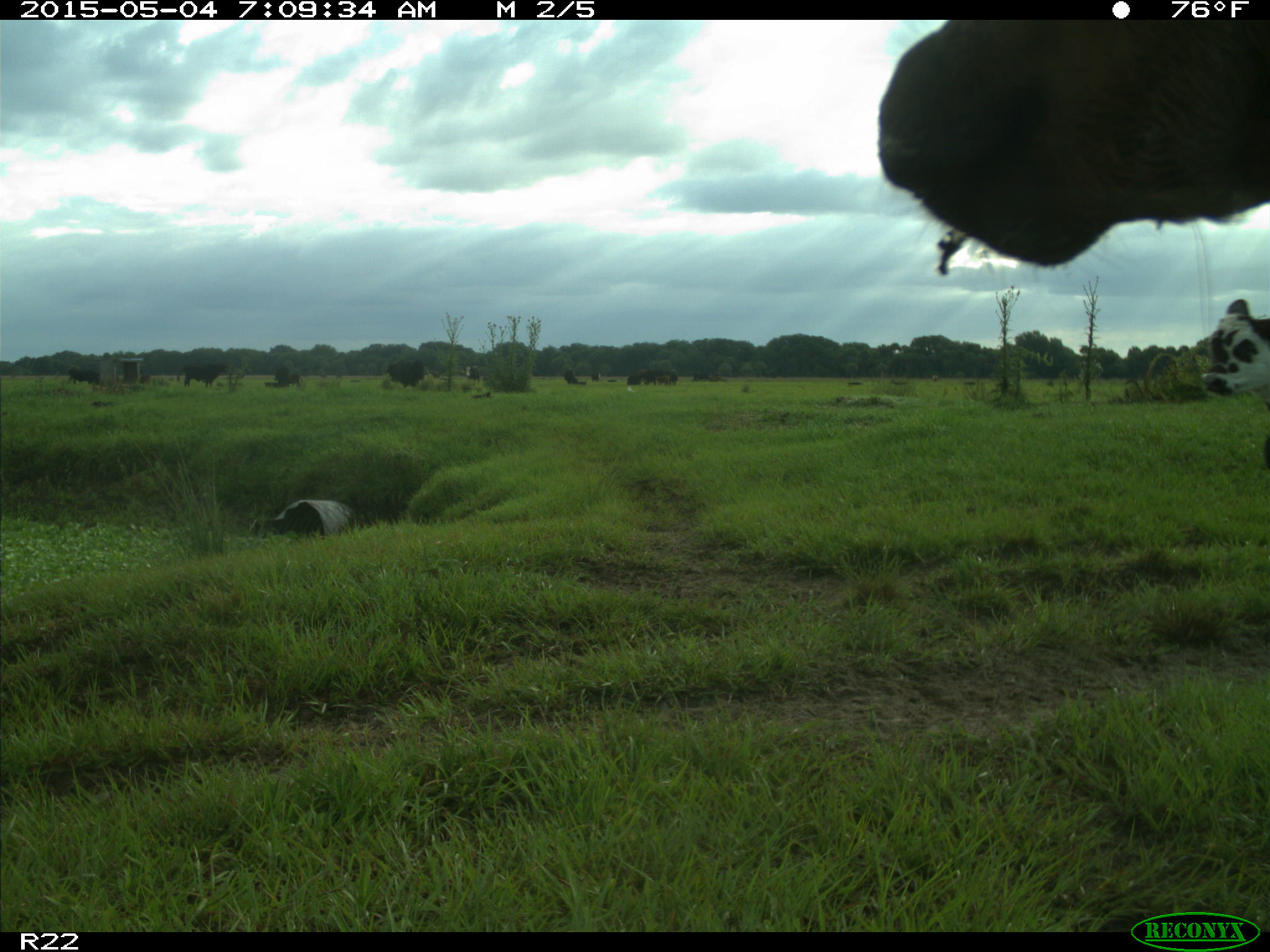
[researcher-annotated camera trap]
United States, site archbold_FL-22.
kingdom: Animalia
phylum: Chordata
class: Mammalia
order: Artiodactyla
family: Bovidae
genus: Bos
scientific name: Bos taurus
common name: domestic cow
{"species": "Bos taurus (domestic cow)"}